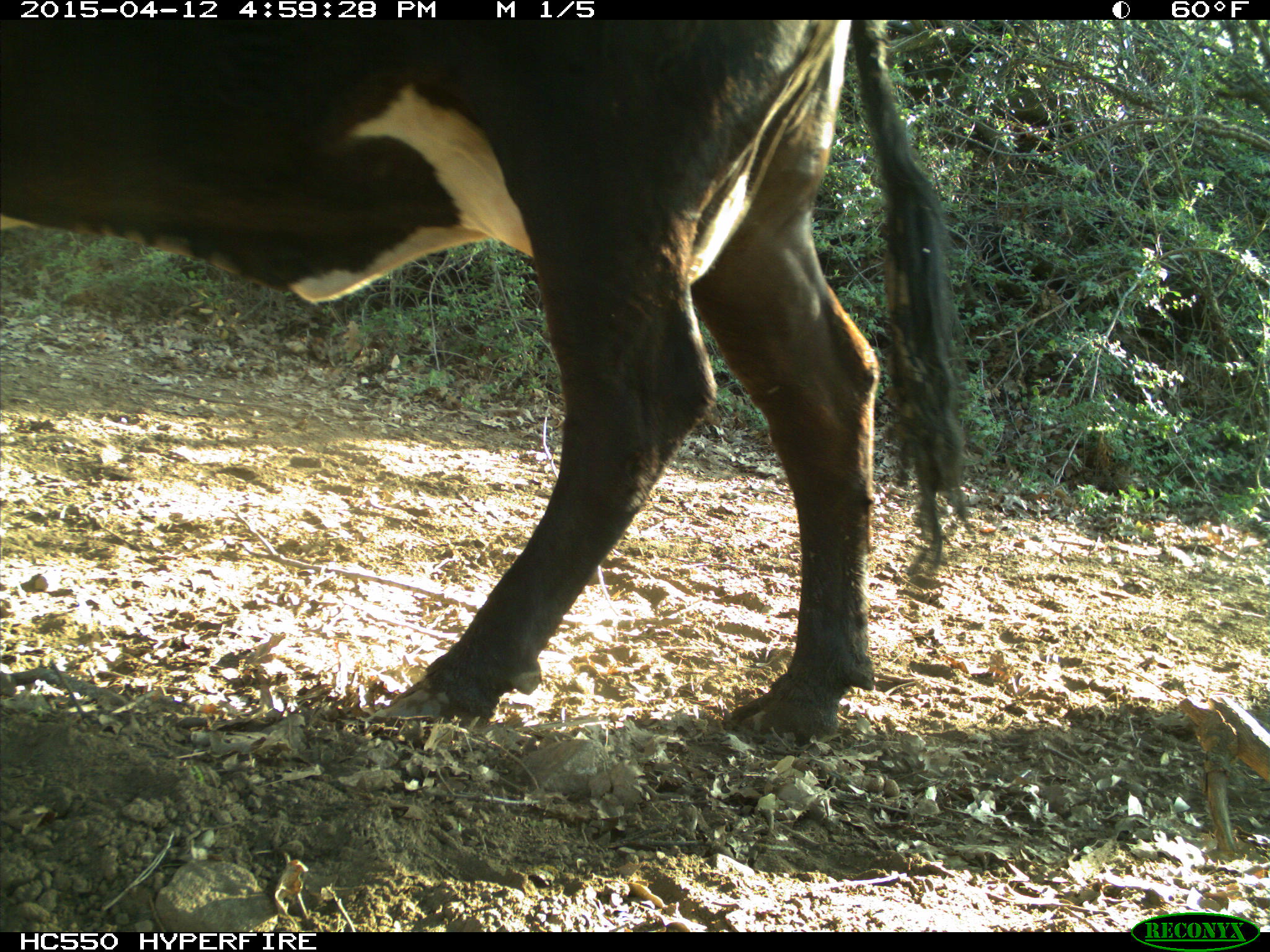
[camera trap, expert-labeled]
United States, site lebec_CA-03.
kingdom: Animalia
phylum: Chordata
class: Mammalia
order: Artiodactyla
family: Bovidae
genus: Bos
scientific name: Bos taurus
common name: domestic cow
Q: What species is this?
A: Bos taurus (domestic cow).